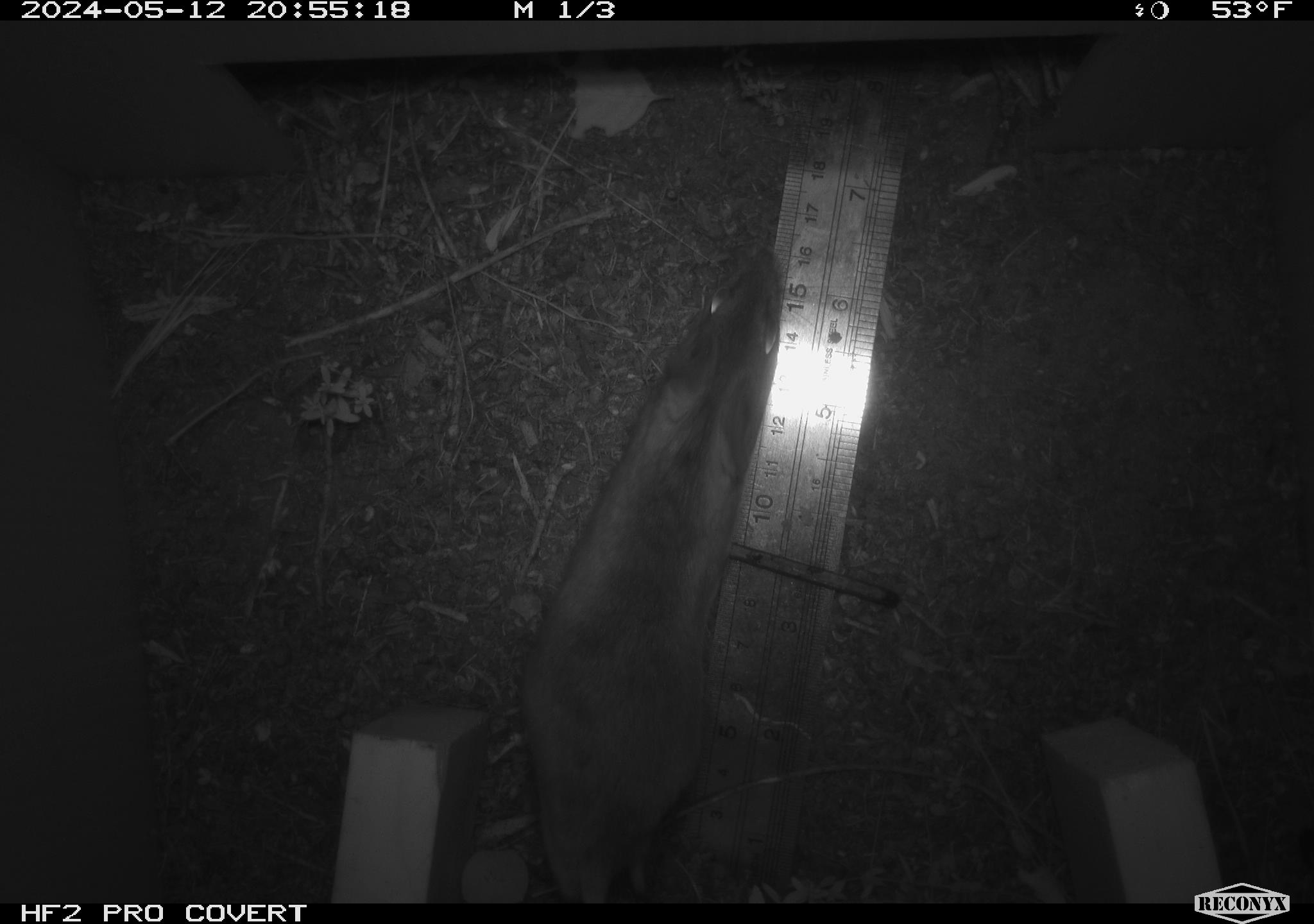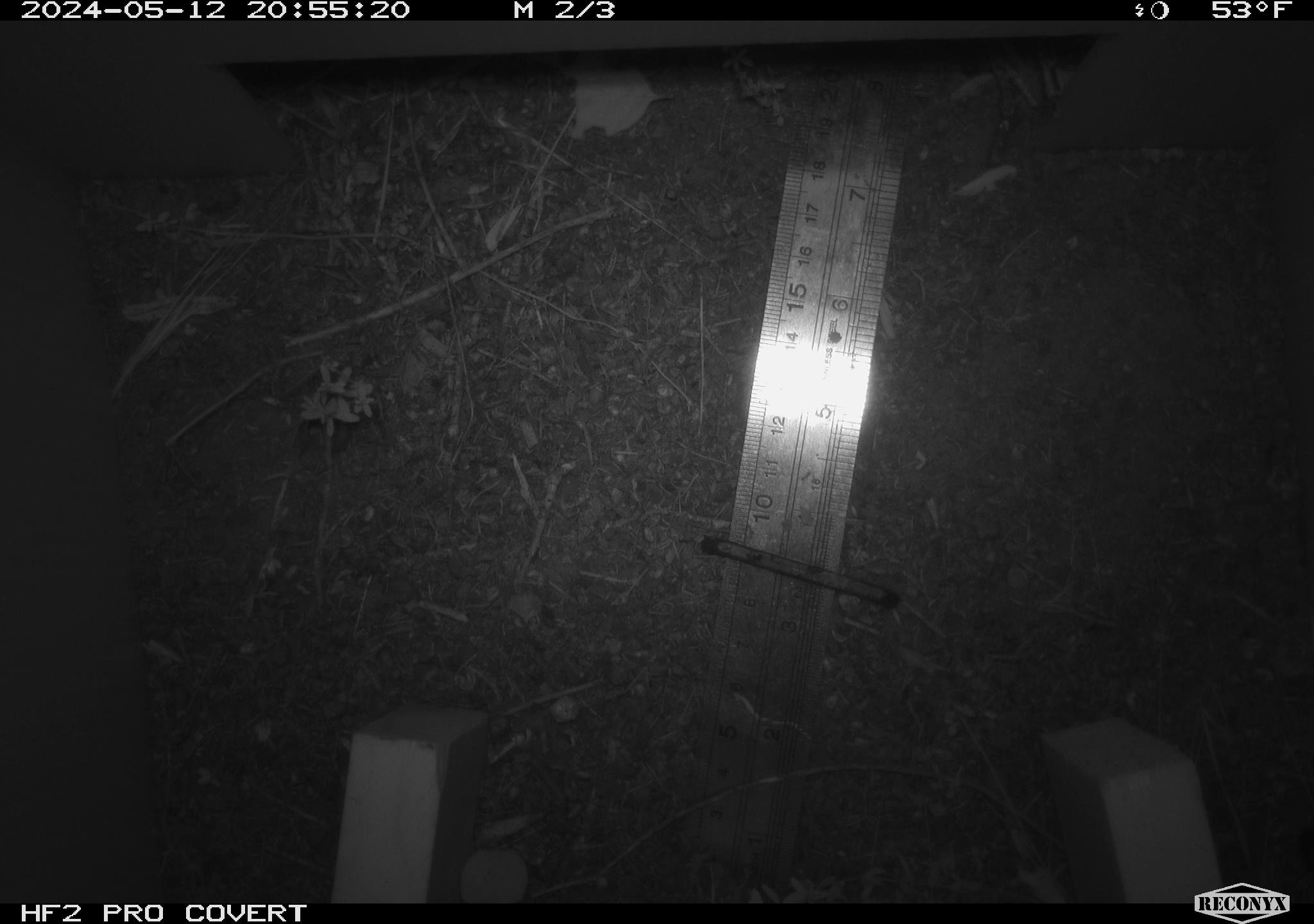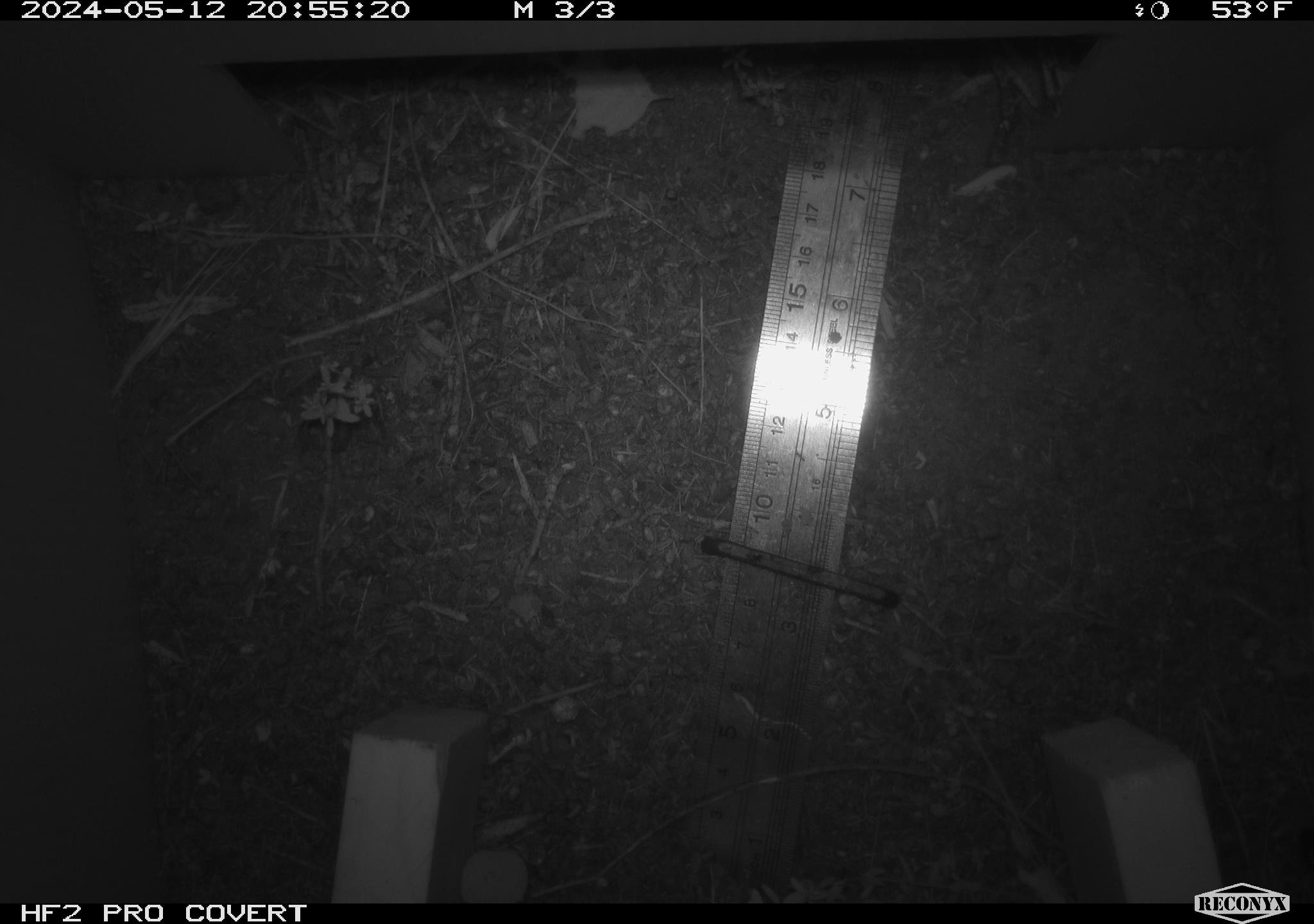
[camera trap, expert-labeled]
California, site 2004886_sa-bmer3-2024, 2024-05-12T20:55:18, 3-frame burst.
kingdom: Animalia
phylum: Chordata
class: Mammalia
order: Rodentia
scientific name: Rodentia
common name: mouse species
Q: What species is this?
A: Mouse species (Rodentia).